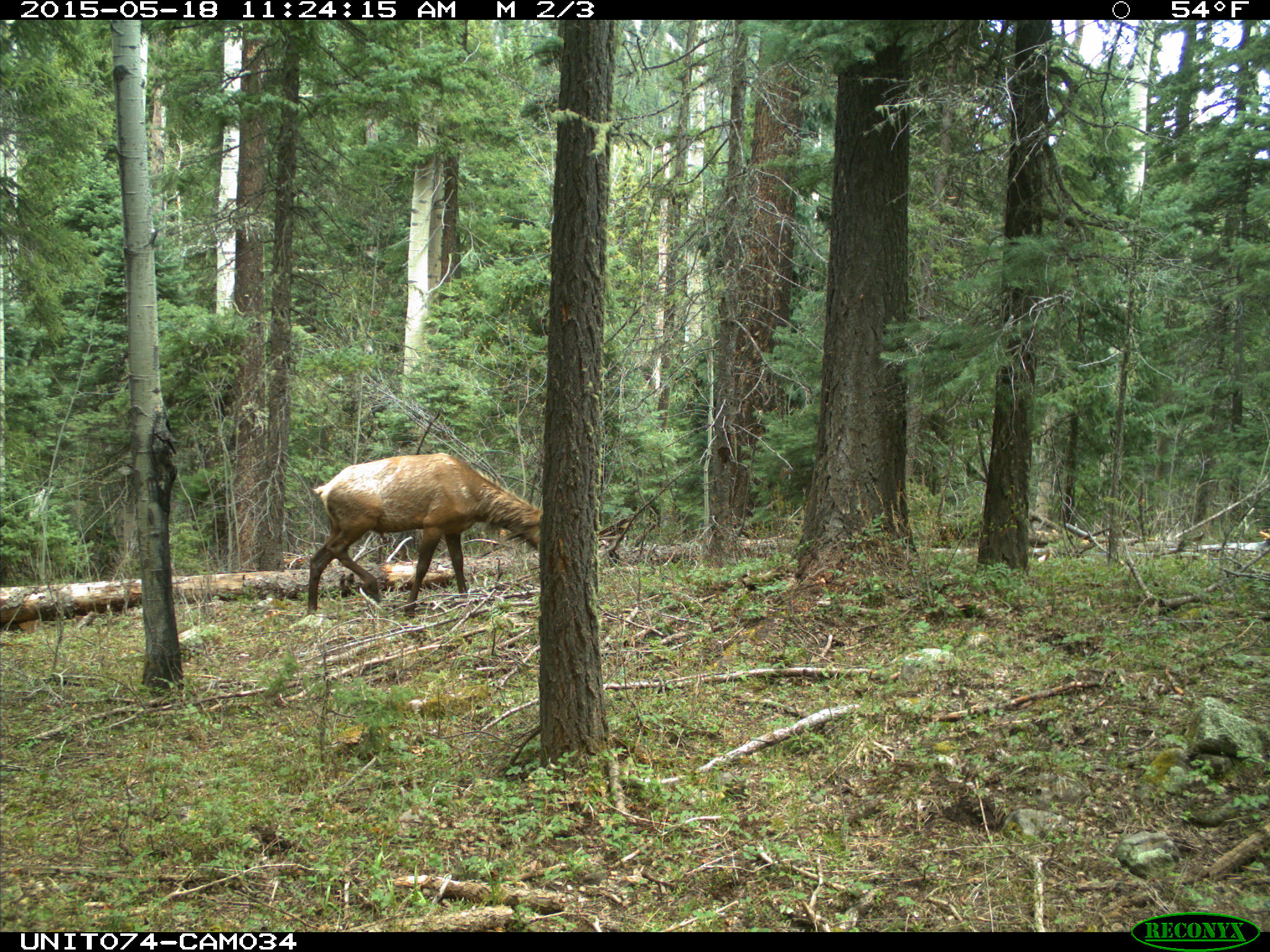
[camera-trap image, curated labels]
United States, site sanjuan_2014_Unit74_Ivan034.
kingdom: Animalia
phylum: Chordata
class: Mammalia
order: Artiodactyla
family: Cervidae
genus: Cervus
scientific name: Cervus elaphus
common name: red deer